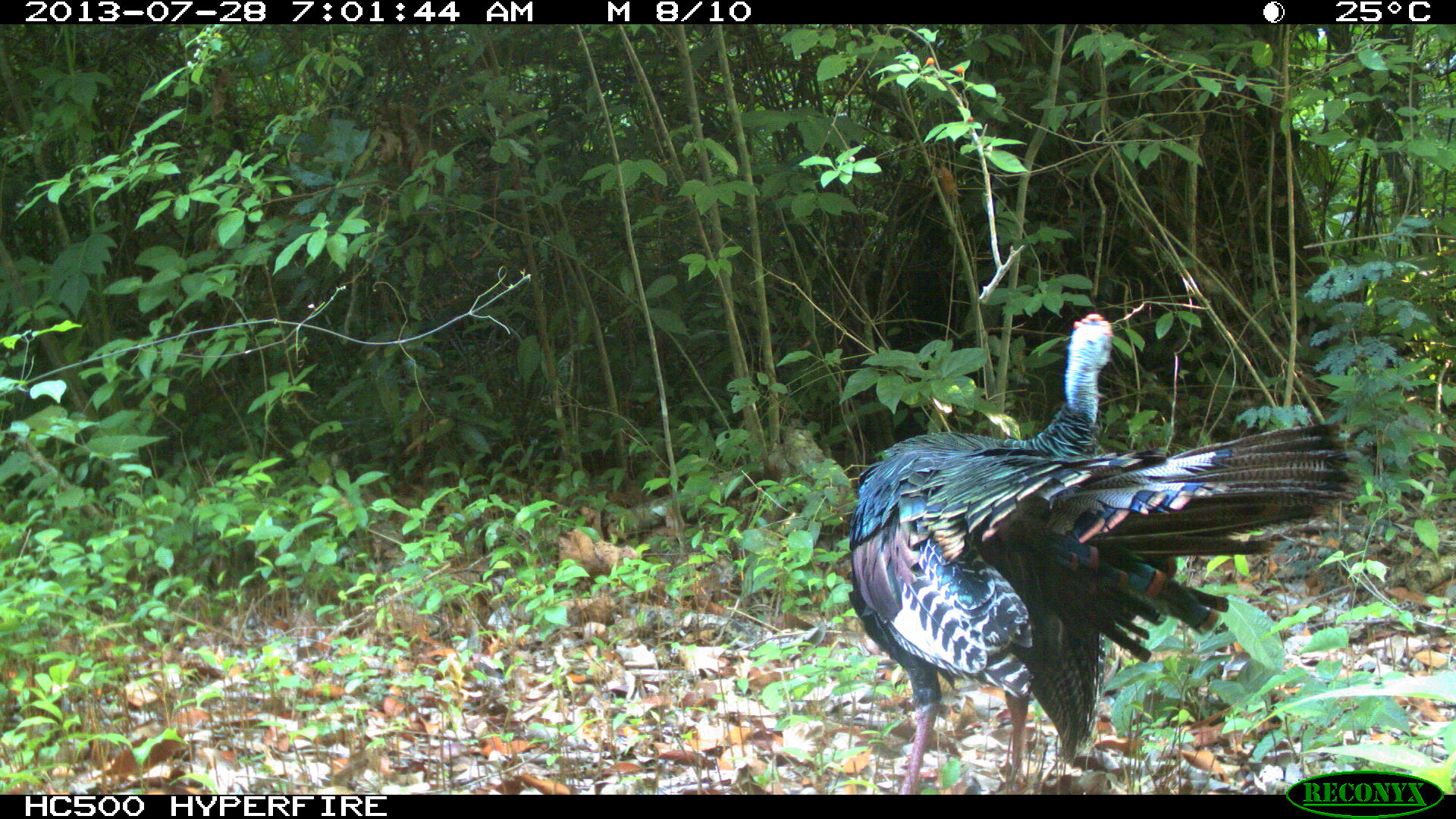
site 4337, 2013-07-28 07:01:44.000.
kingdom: Animalia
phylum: Chordata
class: Aves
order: Galliformes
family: Phasianidae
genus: Meleagris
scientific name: Meleagris ocellata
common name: ocellated turkey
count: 1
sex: male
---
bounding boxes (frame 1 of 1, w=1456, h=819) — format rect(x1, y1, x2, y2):
meleagris ocellata: rect(847, 312, 1360, 794)